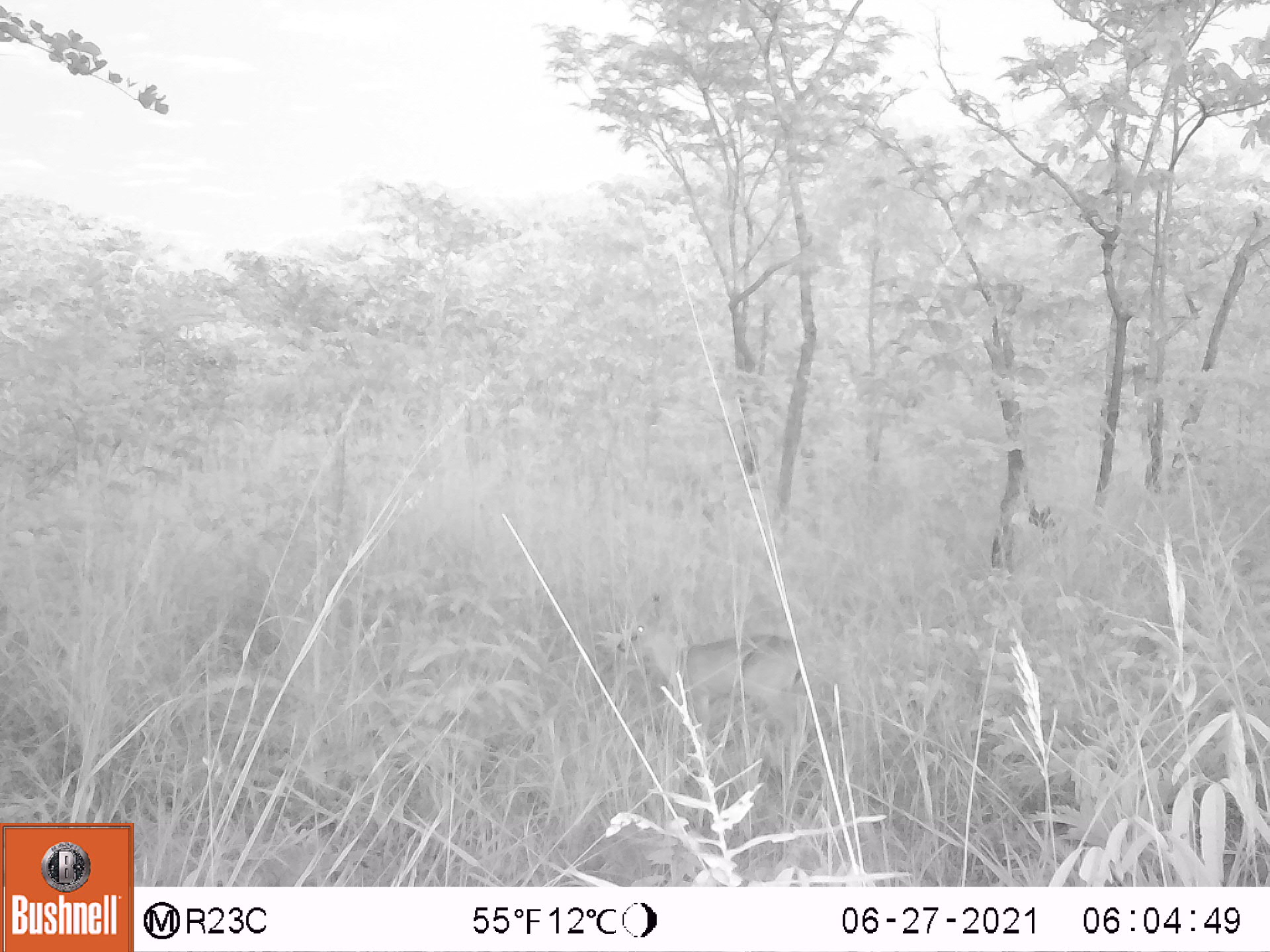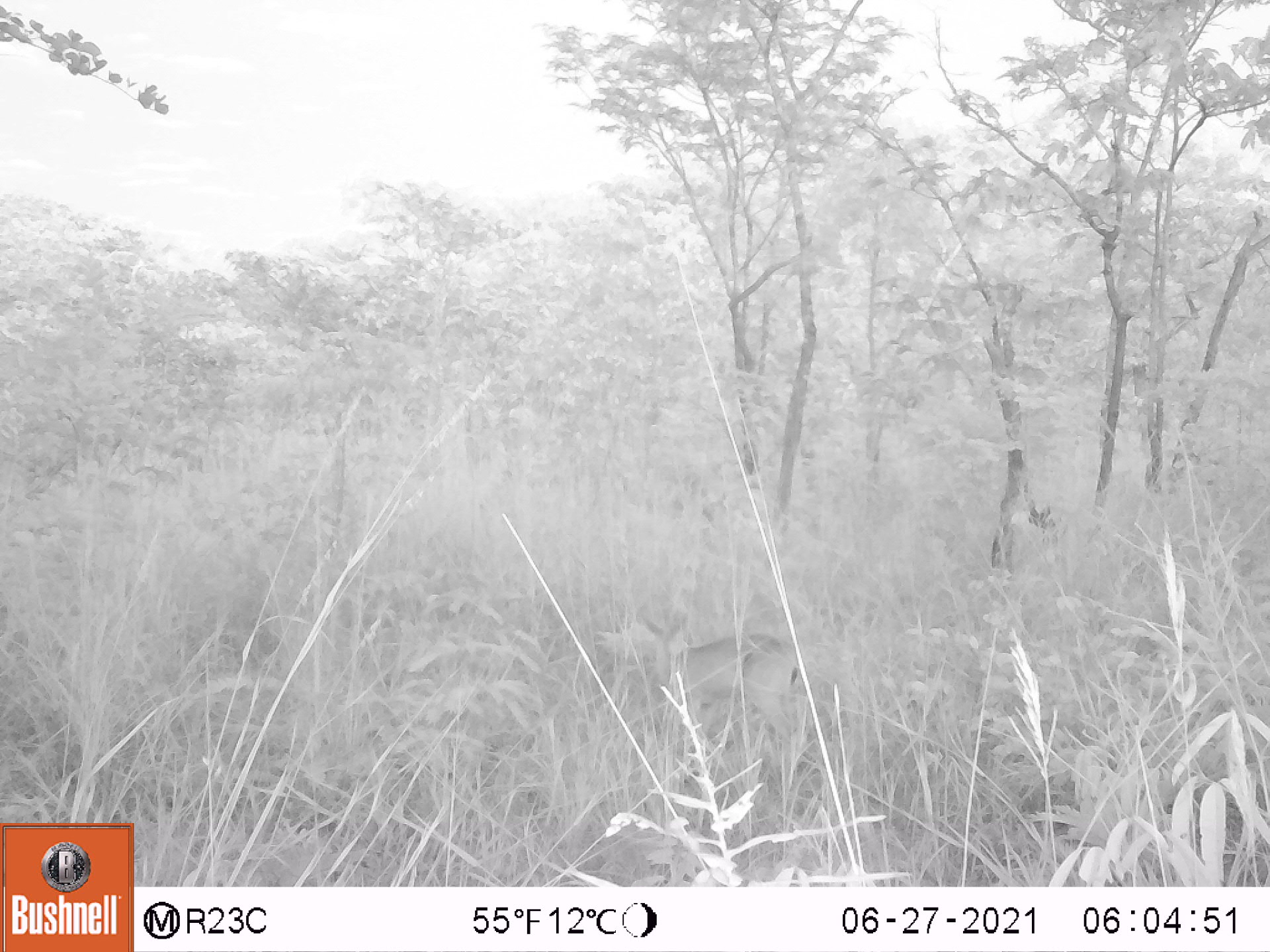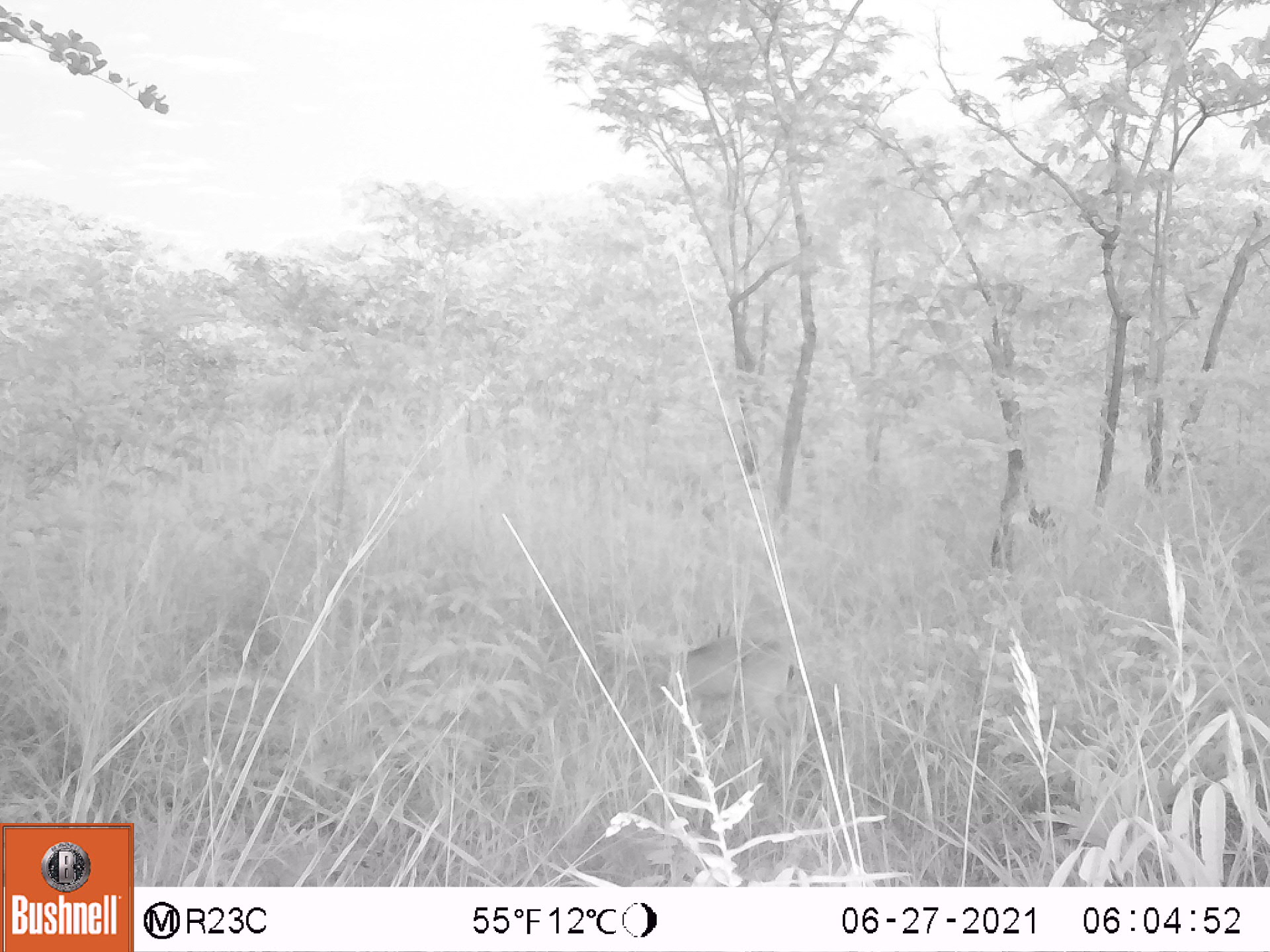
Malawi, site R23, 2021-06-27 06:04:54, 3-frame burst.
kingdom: Animalia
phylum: Chordata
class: Mammalia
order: Artiodactyla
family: Bovidae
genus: Sylvicapra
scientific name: Sylvicapra grimmia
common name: common duiker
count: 1